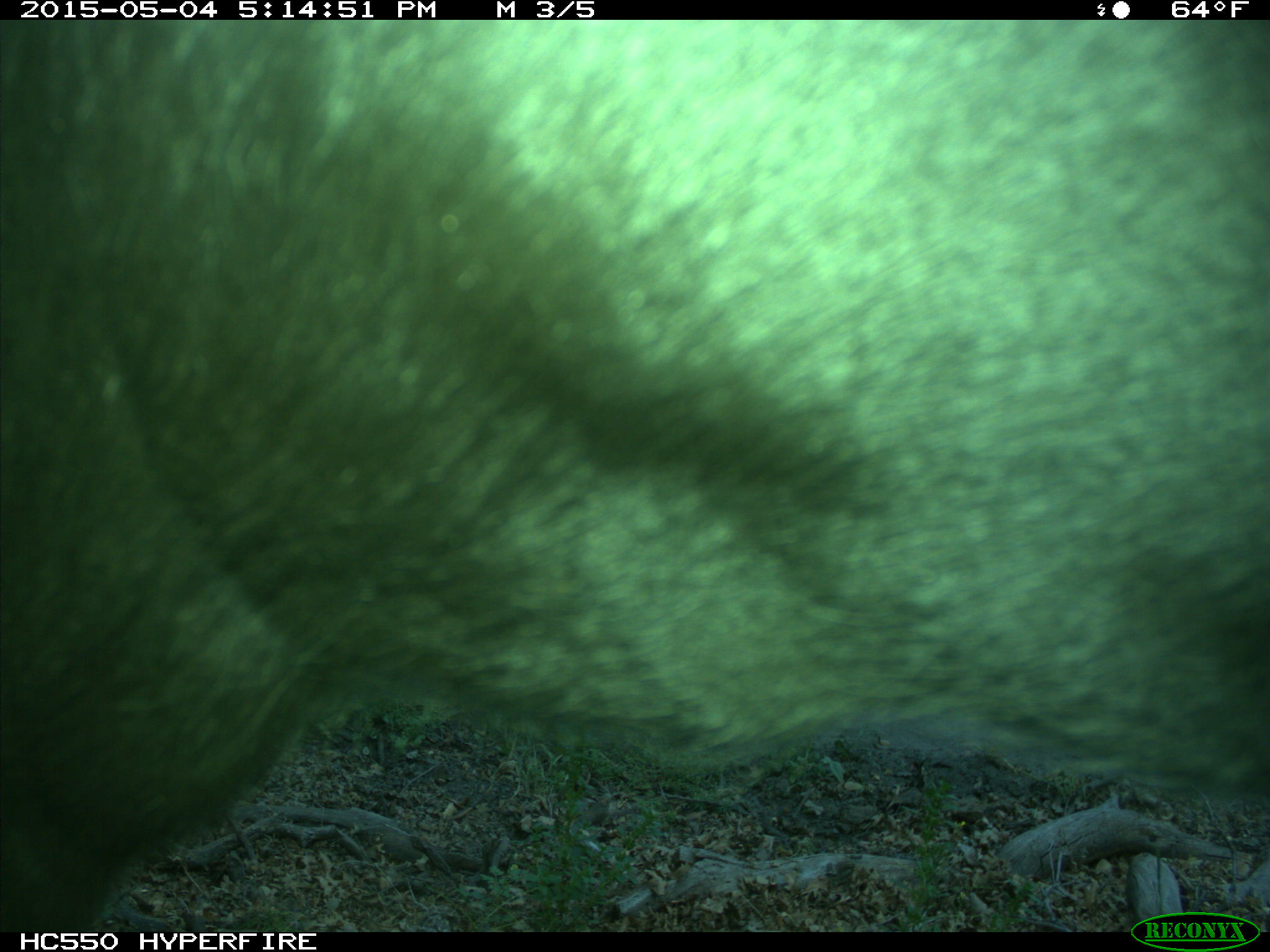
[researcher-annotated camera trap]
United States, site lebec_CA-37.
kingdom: Animalia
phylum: Chordata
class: Mammalia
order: Artiodactyla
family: Bovidae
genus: Bos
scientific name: Bos taurus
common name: domestic cow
Bos taurus (domestic cow).